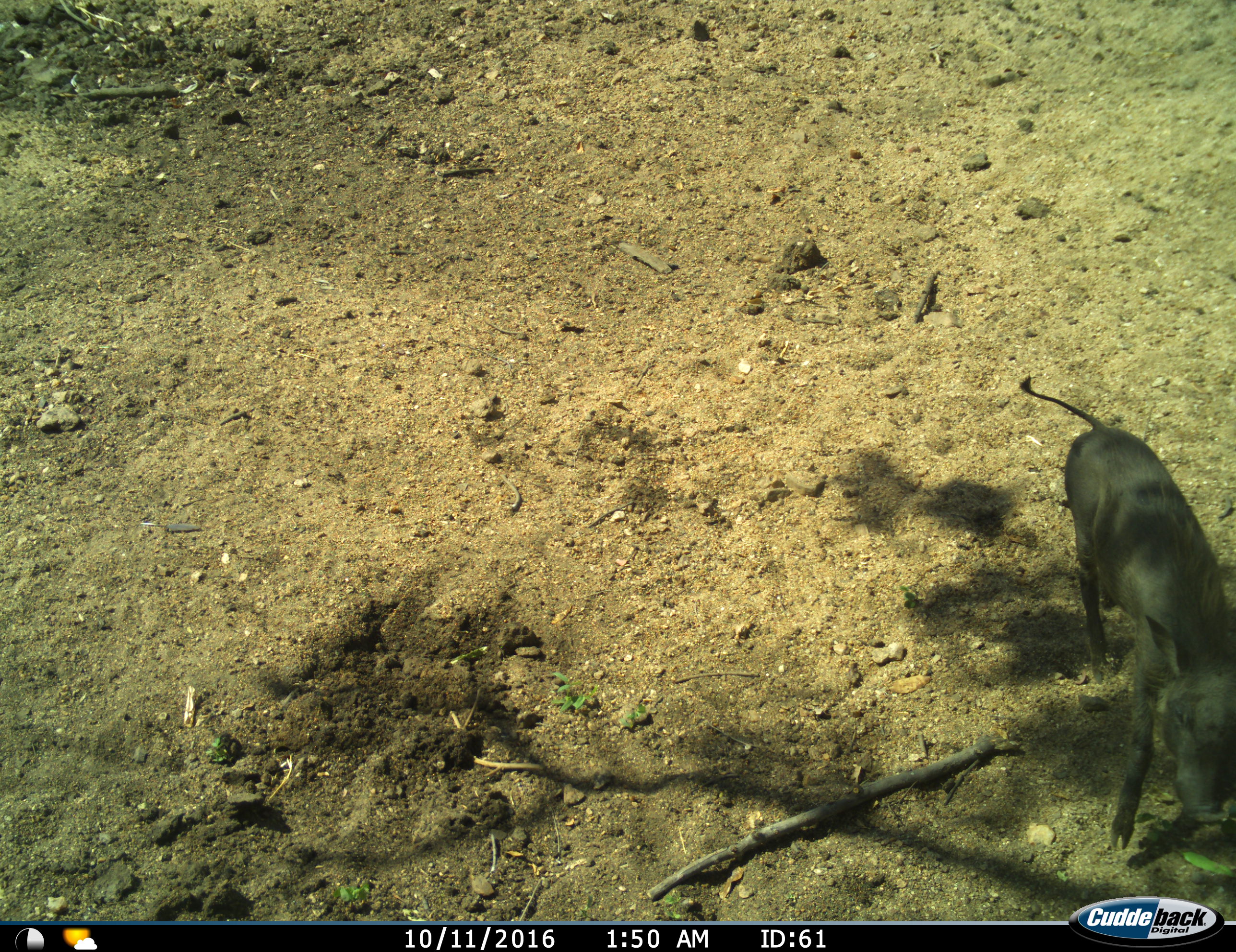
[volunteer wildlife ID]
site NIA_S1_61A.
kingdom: Animalia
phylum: Chordata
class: Mammalia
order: Artiodactyla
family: Suidae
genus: Phacochoerus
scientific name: Phacochoerus africanus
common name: warthog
Warthog (Phacochoerus africanus), count 1. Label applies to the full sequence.